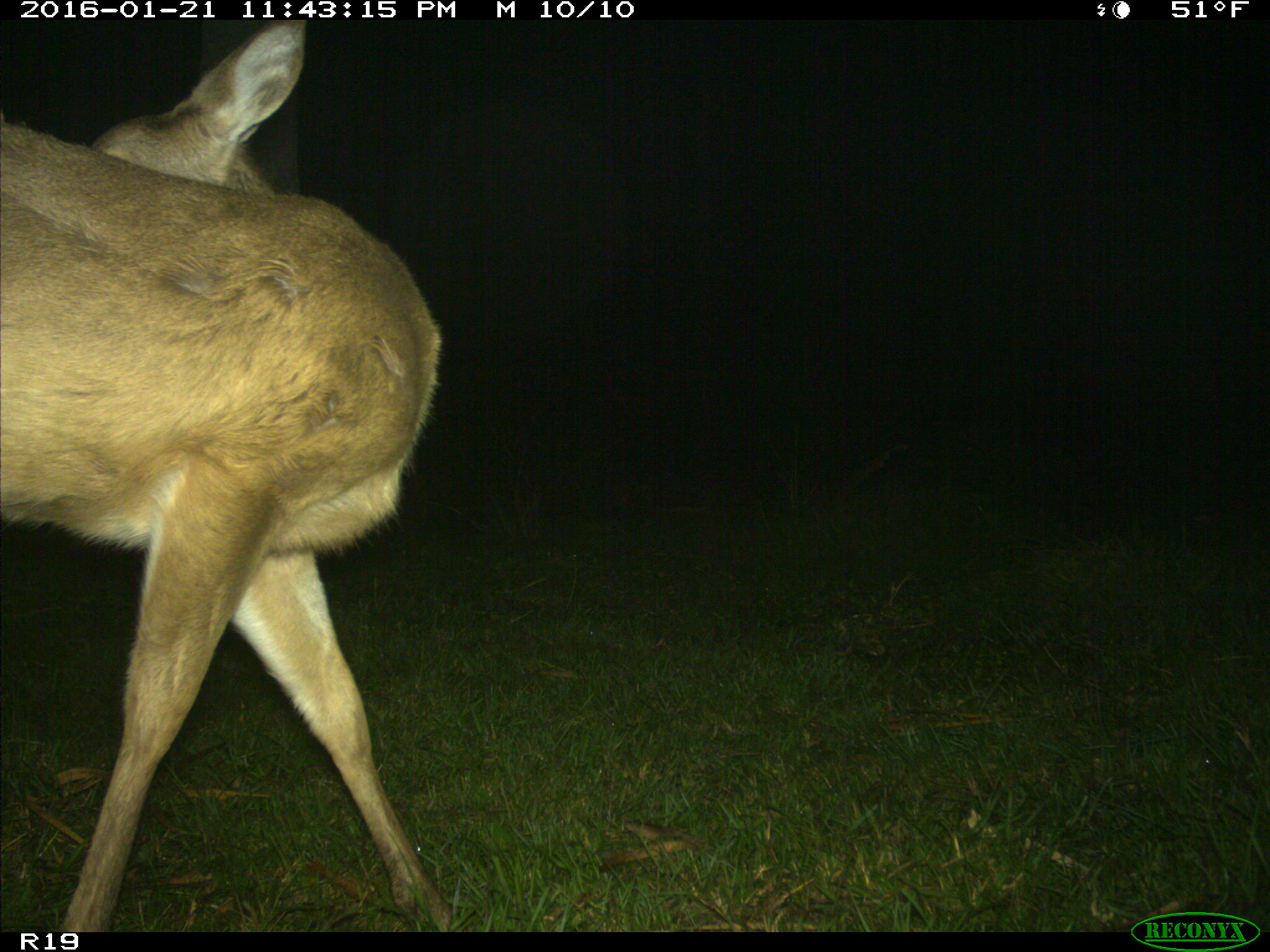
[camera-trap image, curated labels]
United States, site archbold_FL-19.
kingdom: Animalia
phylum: Chordata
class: Mammalia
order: Artiodactyla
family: Cervidae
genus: Odocoileus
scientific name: Odocoileus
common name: deer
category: unidentified deer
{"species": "unidentified deer (deer) (Odocoileus)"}